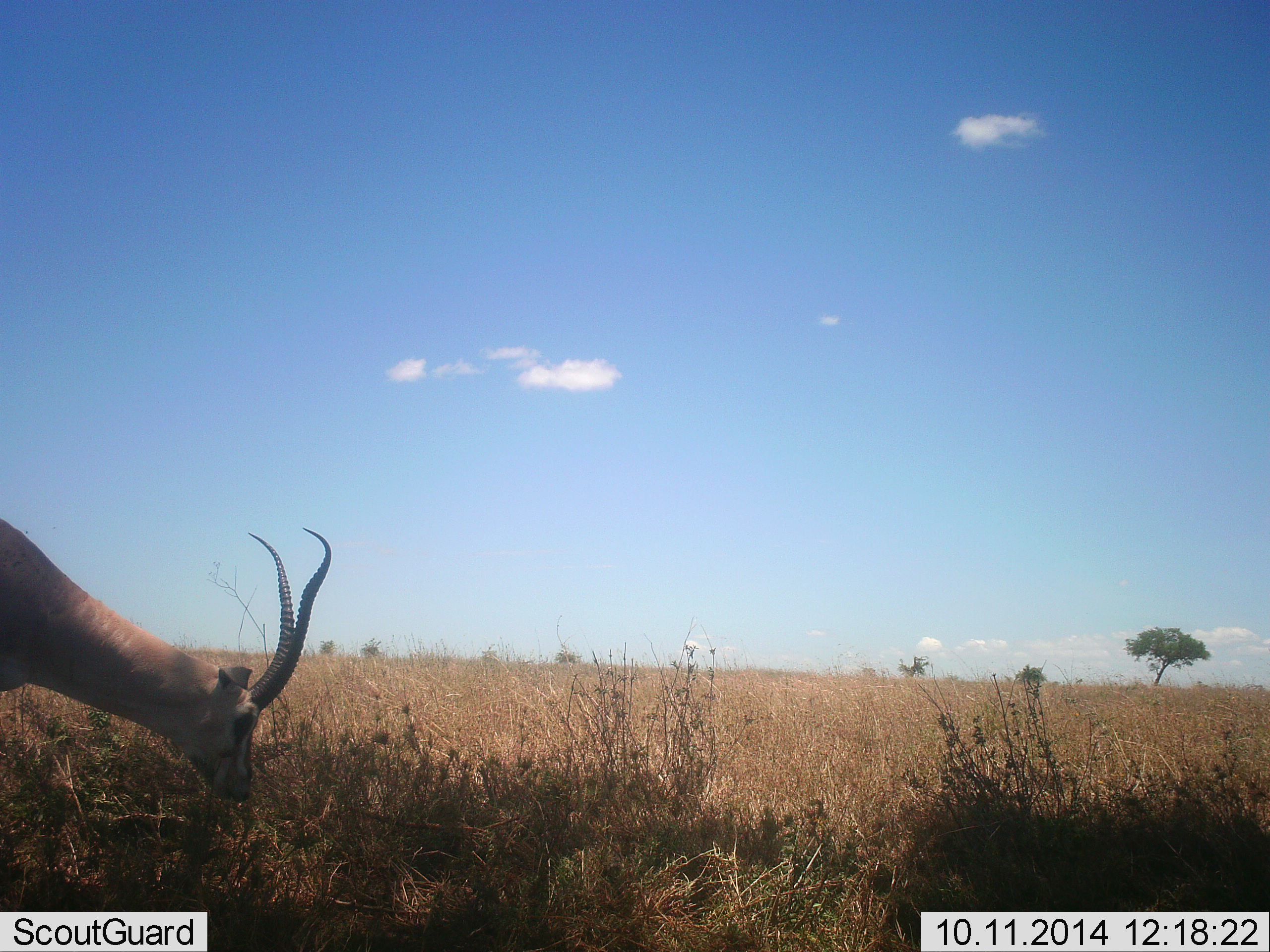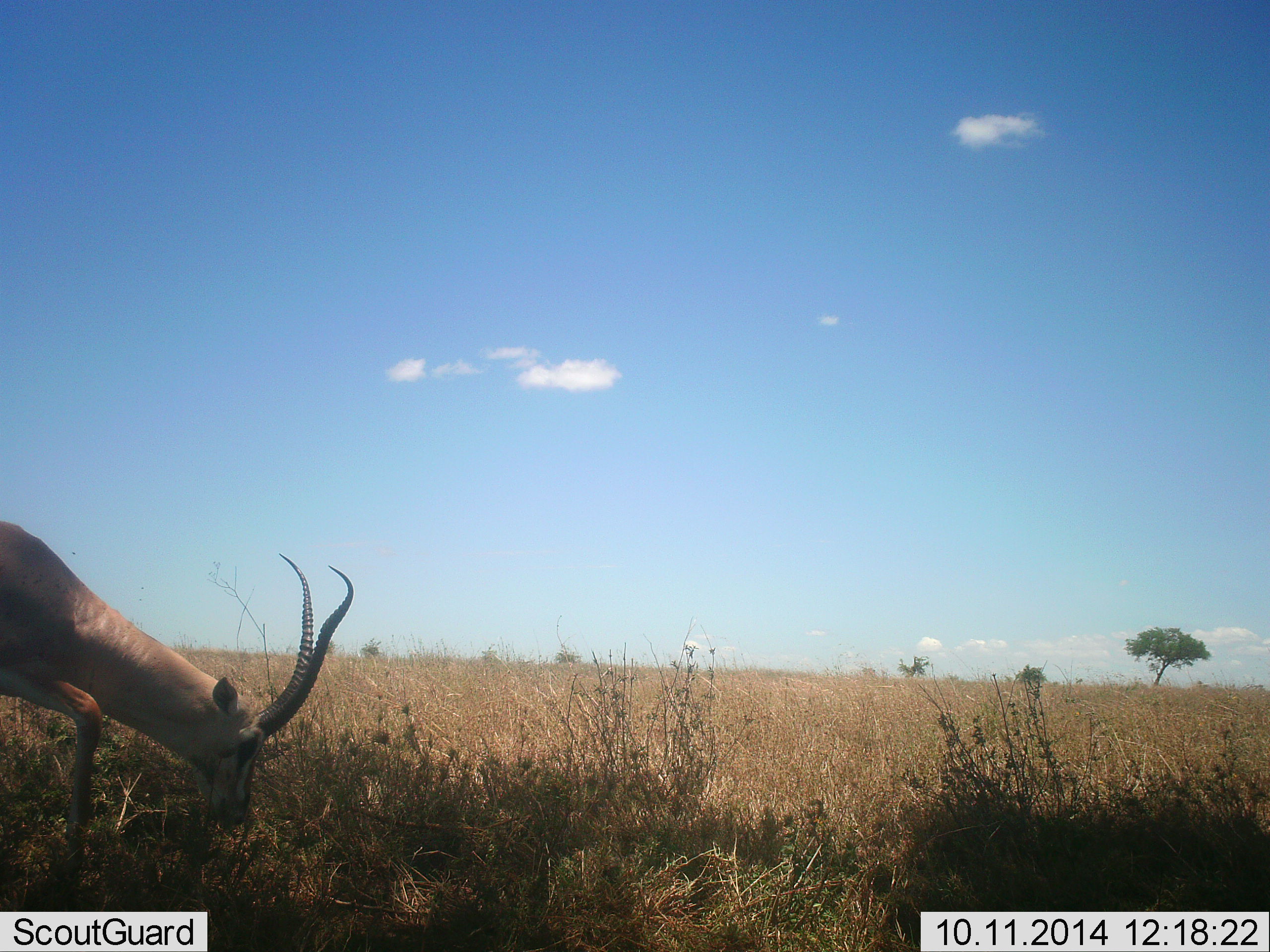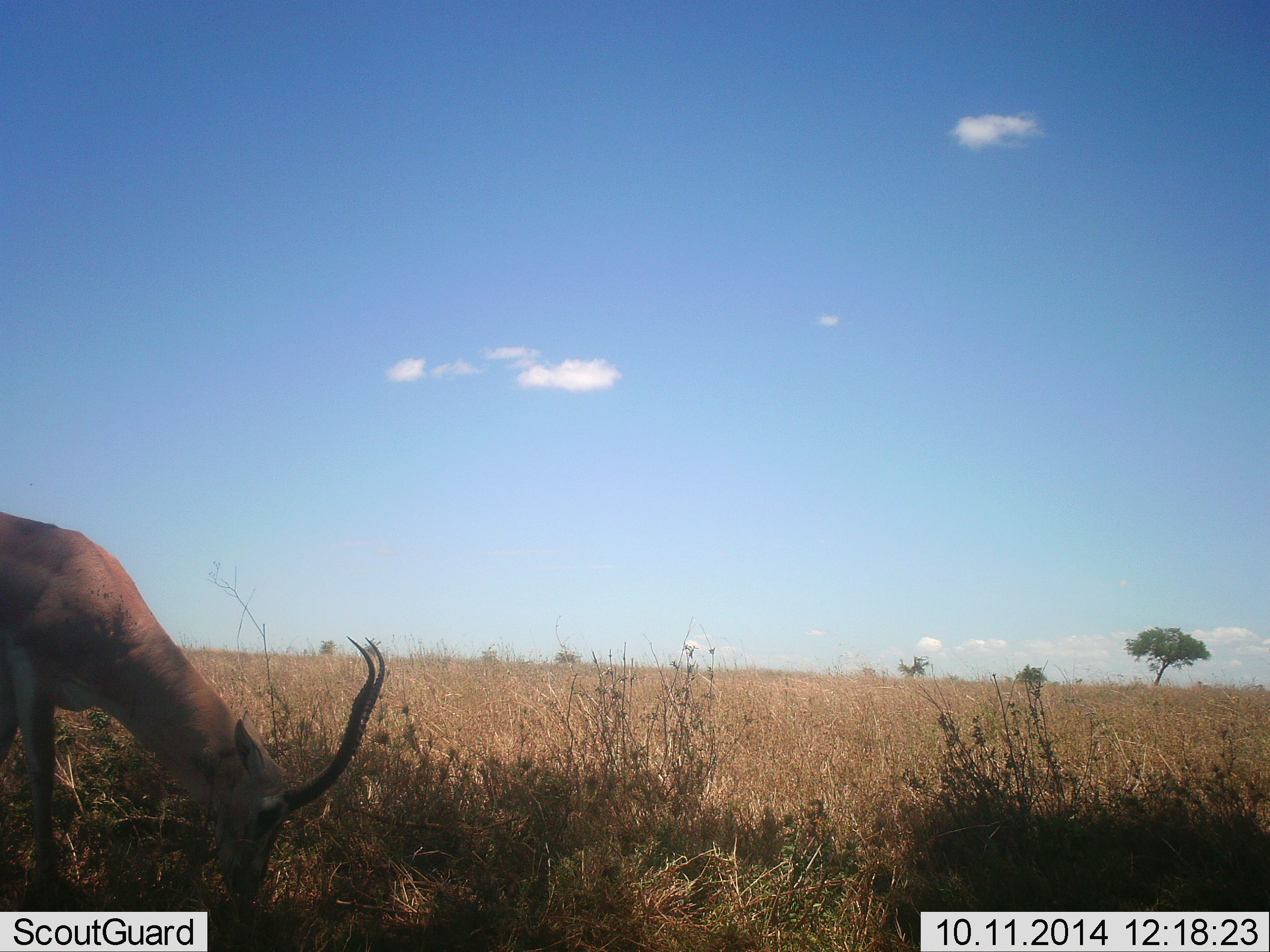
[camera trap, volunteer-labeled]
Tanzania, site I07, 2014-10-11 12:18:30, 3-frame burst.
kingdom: Animalia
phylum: Chordata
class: Mammalia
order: Artiodactyla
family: Bovidae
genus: Nanger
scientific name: Nanger granti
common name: grant's gazelle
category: gazellegrants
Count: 1.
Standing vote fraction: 20%.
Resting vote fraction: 0%.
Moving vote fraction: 10%.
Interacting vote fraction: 0%.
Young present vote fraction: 0%.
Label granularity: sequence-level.